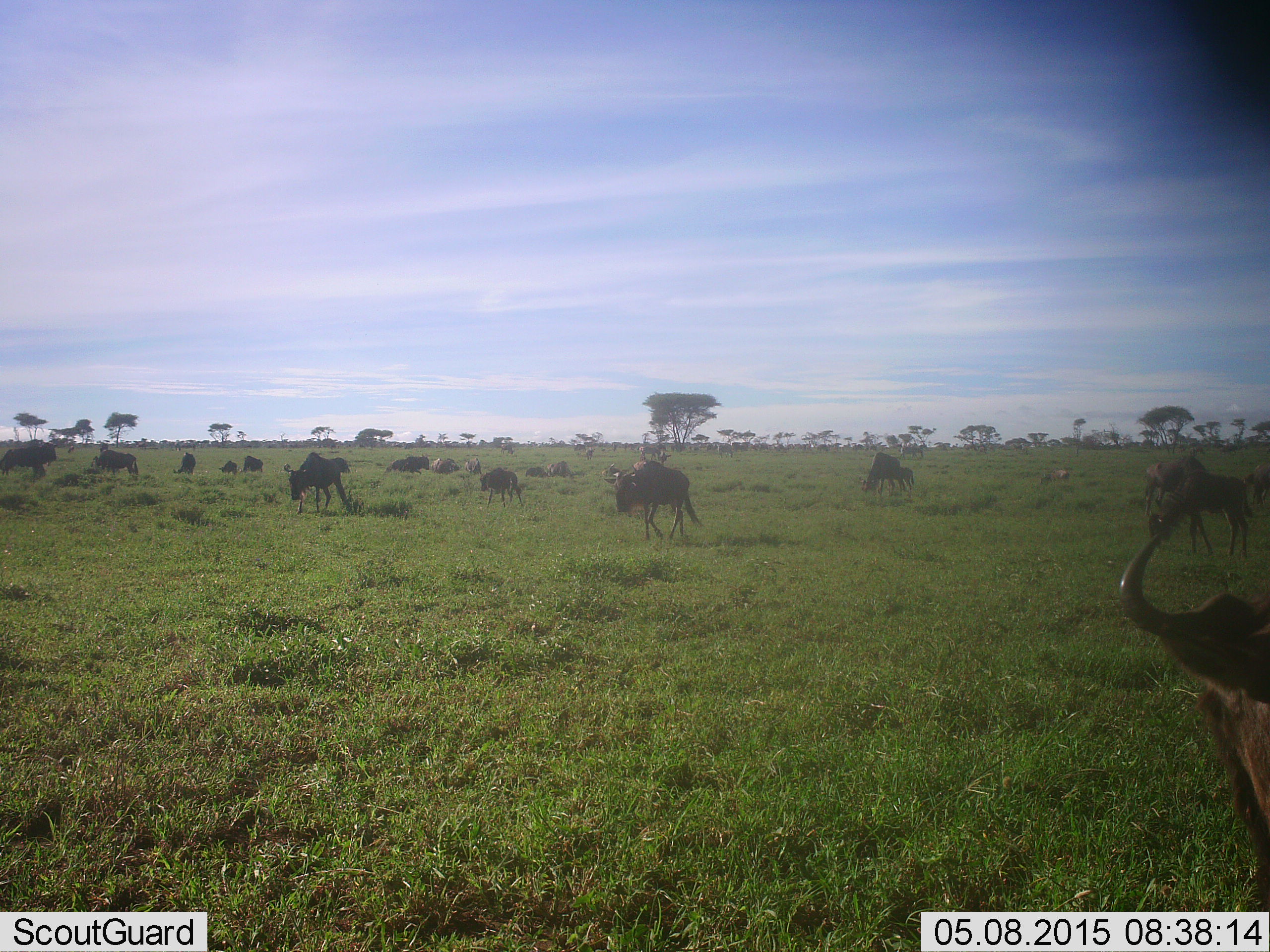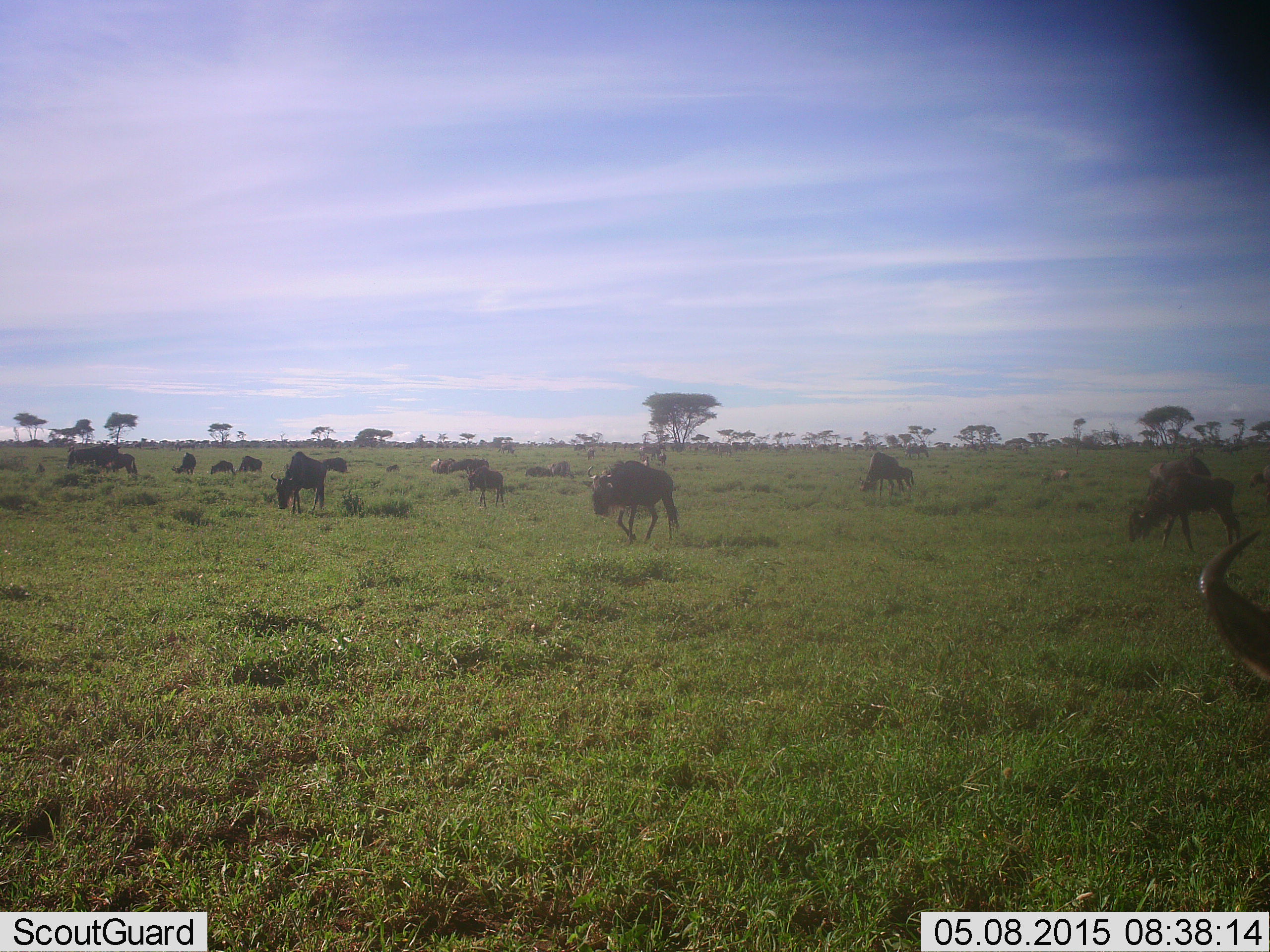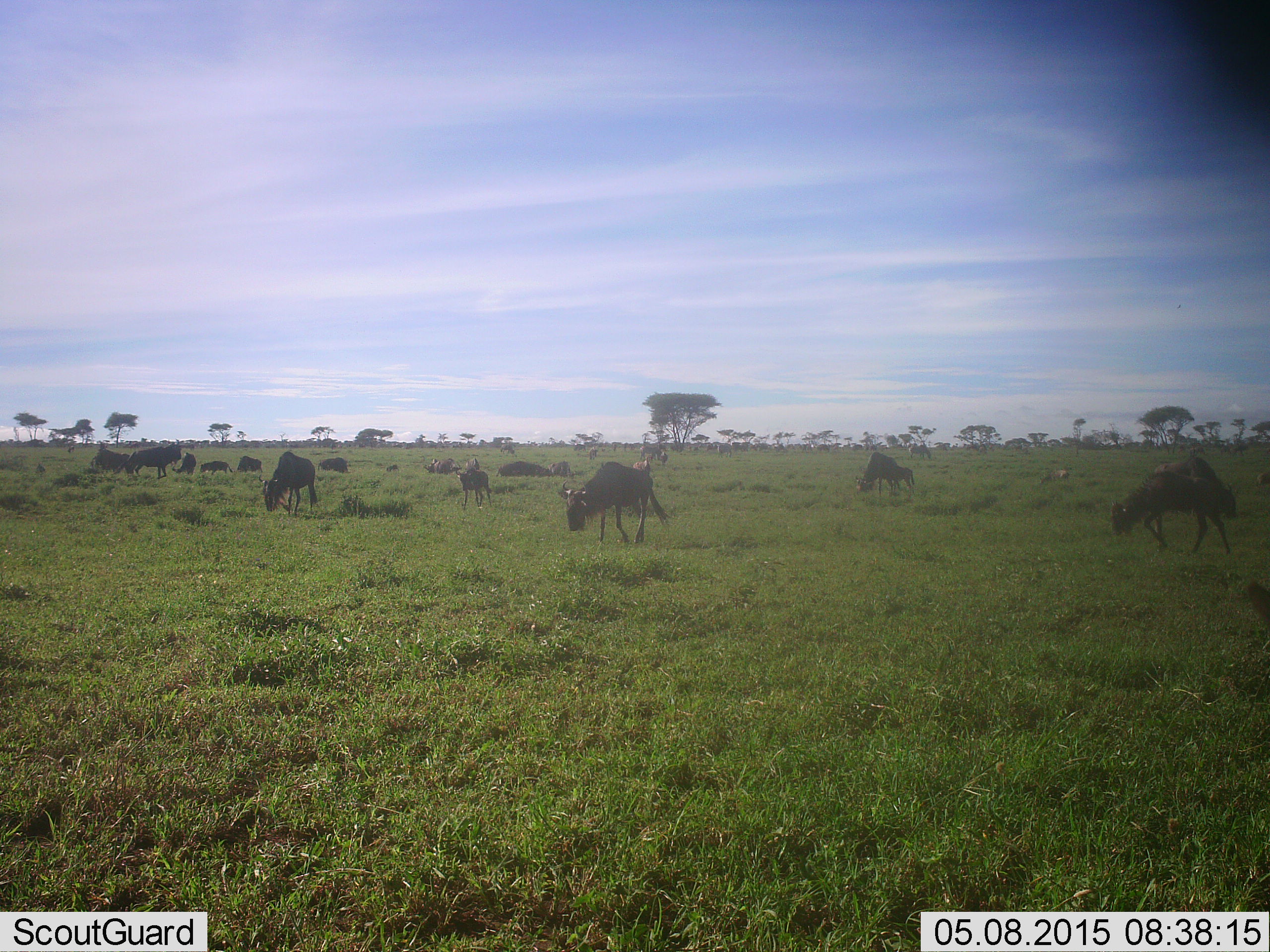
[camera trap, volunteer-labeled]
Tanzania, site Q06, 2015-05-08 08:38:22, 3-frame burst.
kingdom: Animalia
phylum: Chordata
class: Mammalia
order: Artiodactyla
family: Bovidae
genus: Connochaetes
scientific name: Connochaetes taurinus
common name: blue wildebeest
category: wildebeest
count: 11-50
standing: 30%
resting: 20%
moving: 80%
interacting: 10%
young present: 10%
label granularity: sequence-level